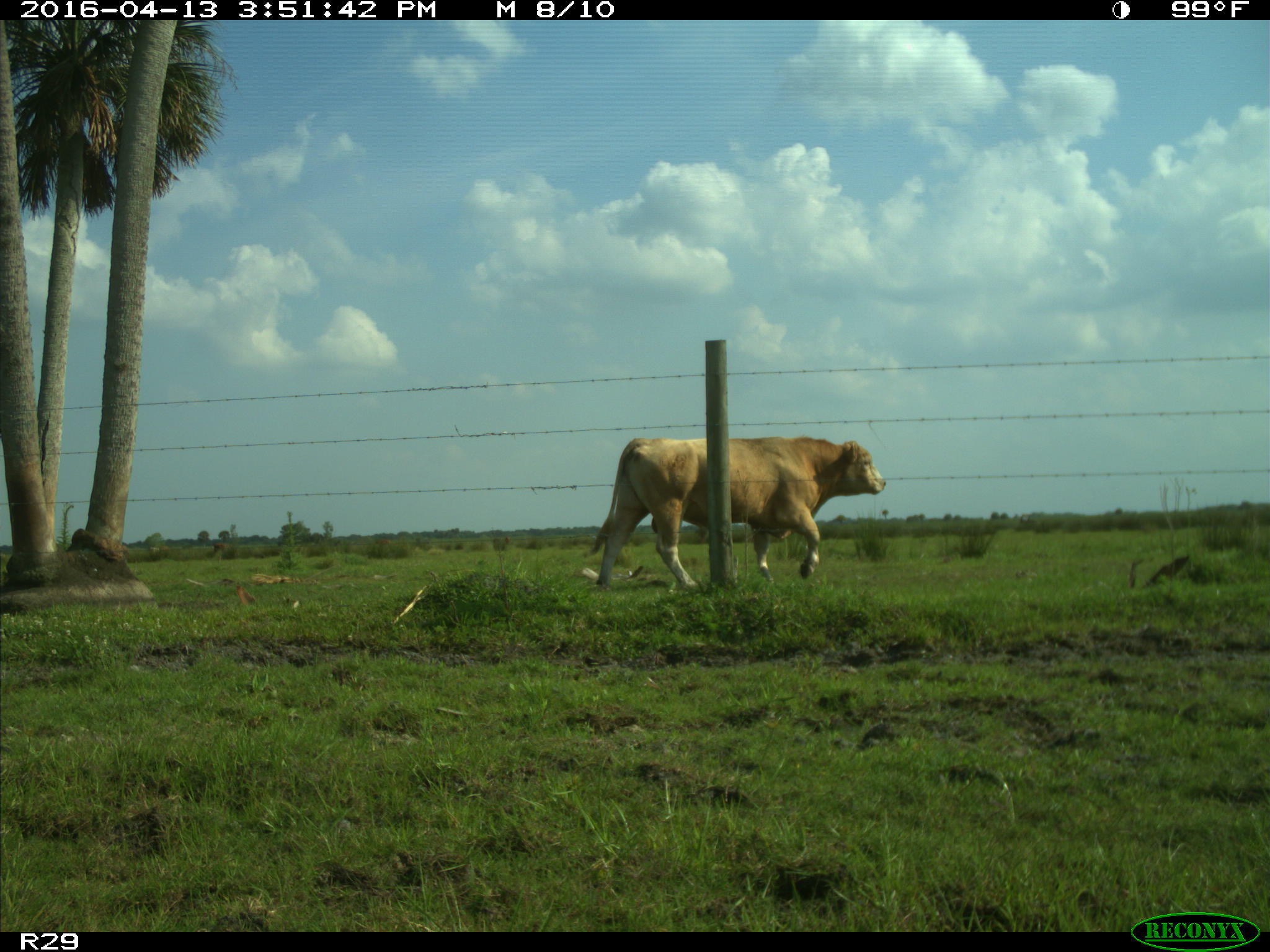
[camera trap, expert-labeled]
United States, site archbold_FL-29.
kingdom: Animalia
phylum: Chordata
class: Mammalia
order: Artiodactyla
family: Bovidae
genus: Bos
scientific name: Bos taurus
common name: domestic cow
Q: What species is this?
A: Bos taurus (domestic cow).